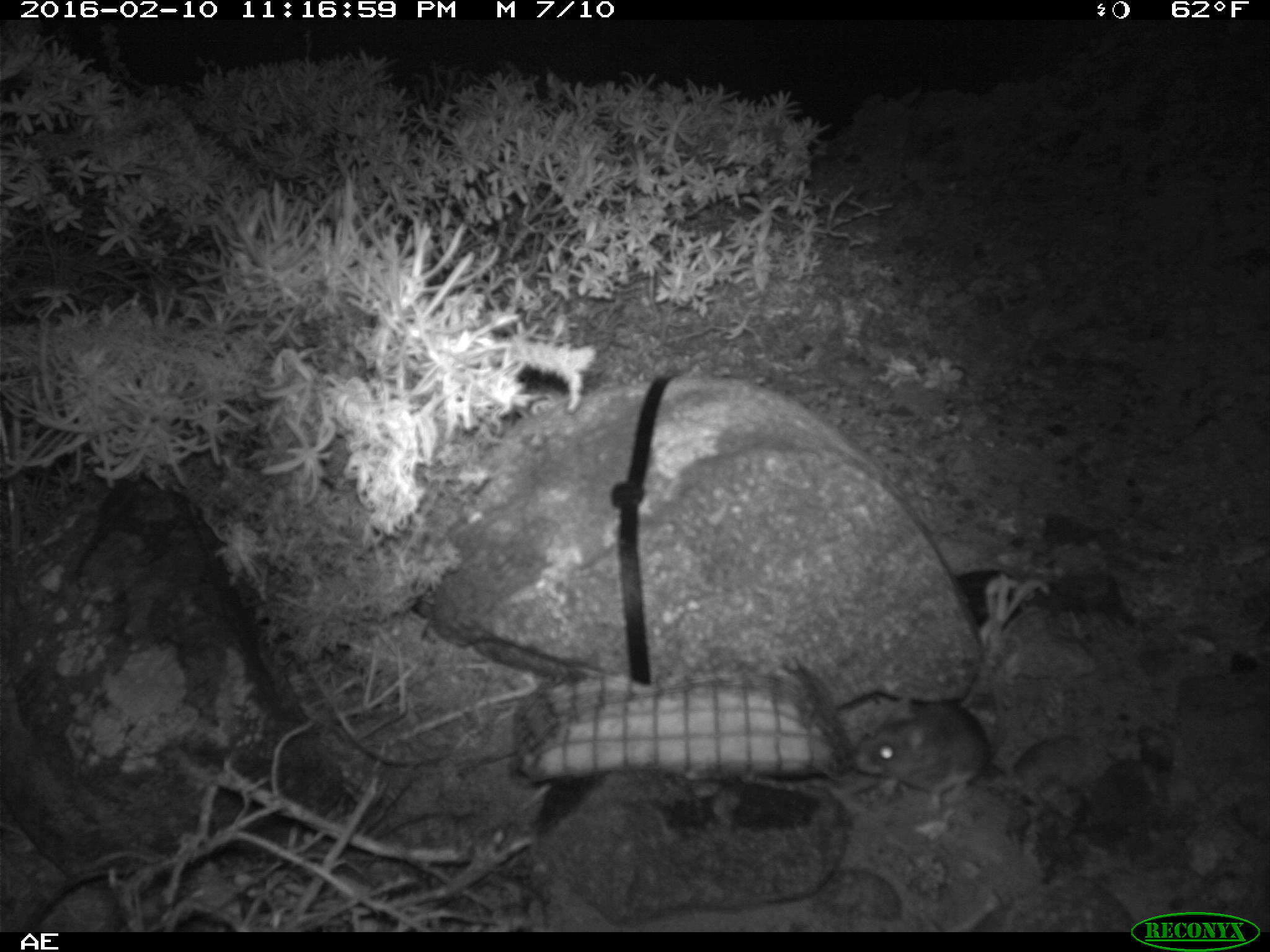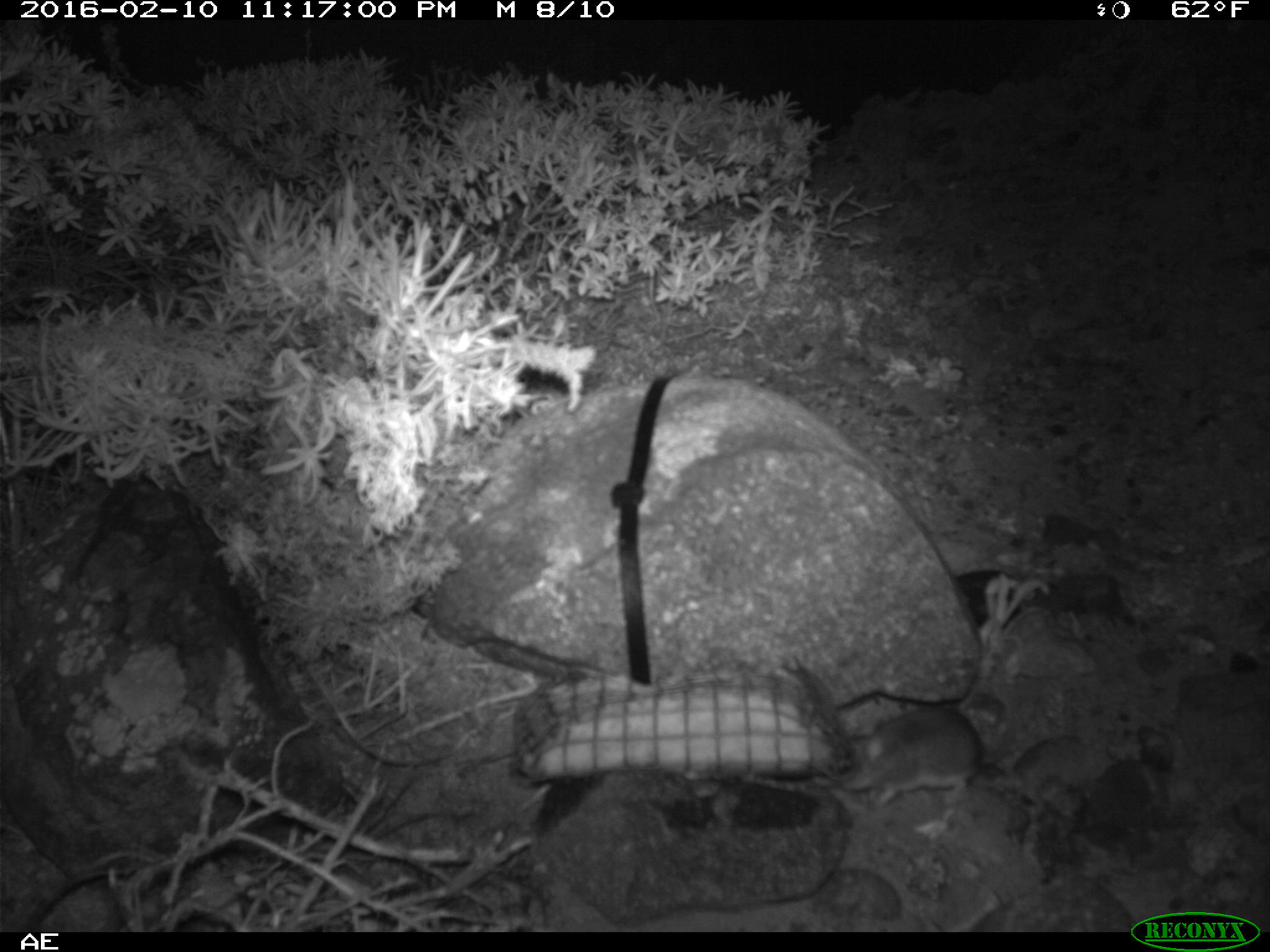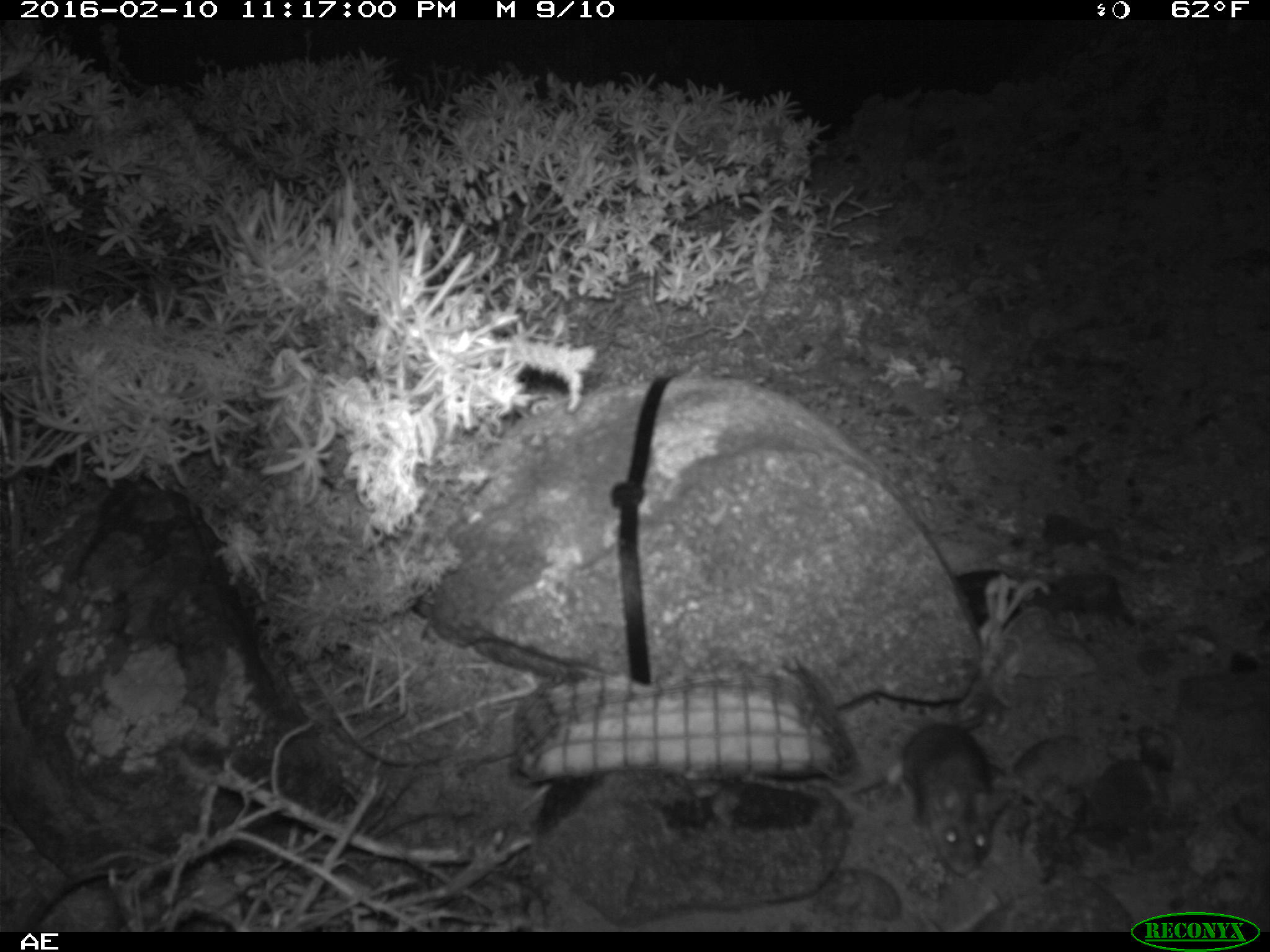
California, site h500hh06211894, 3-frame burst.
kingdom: Animalia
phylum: Chordata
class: Mammalia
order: Rodentia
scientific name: Rodentia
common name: rodent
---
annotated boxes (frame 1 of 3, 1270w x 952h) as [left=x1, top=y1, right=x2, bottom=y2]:
rodent: [left=849, top=662, right=1005, bottom=808]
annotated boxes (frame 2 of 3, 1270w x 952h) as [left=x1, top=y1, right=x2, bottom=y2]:
rodent: [left=837, top=609, right=1034, bottom=814]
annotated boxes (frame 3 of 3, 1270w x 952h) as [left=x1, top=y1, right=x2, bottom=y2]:
rodent: [left=900, top=705, right=1019, bottom=875]